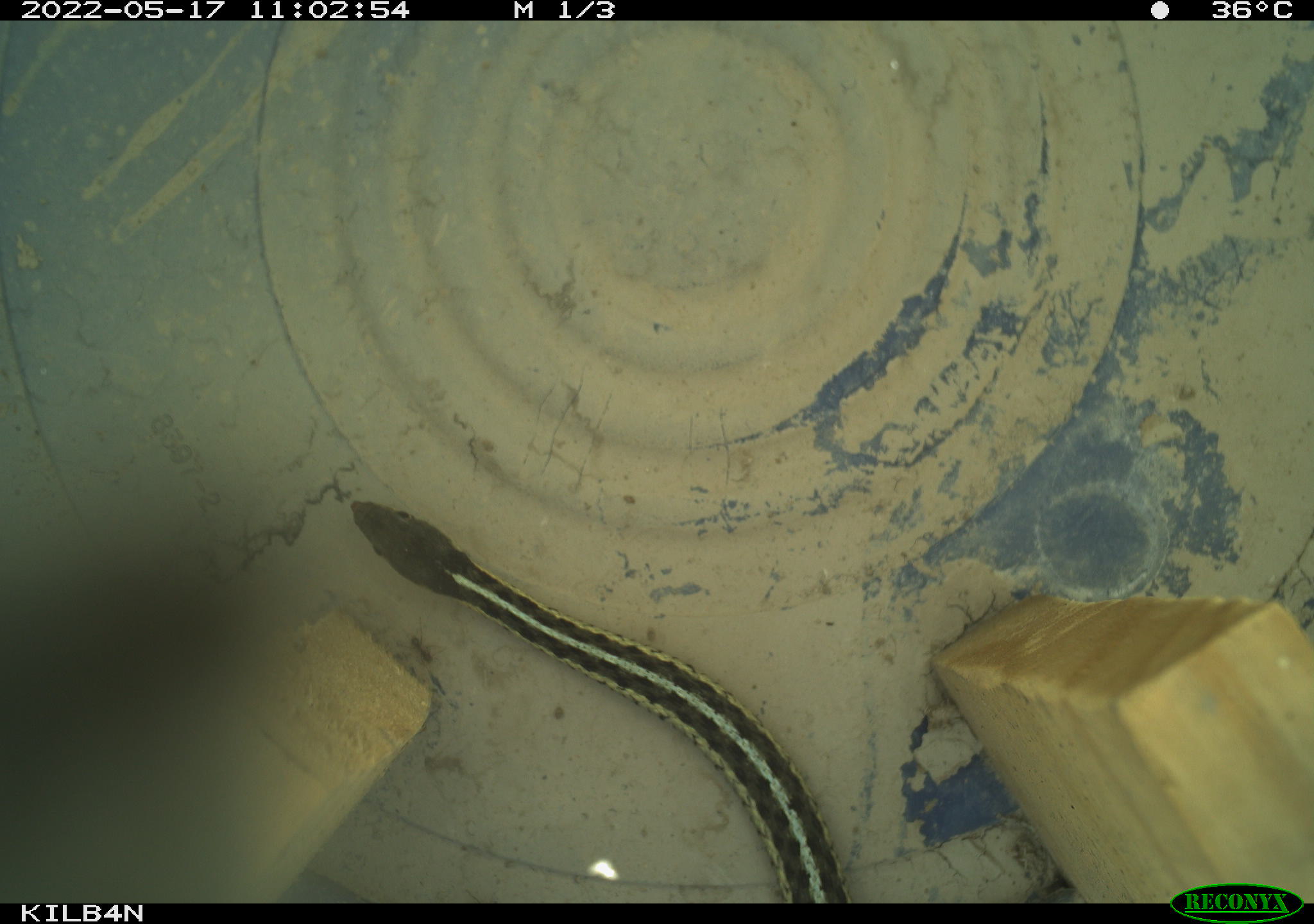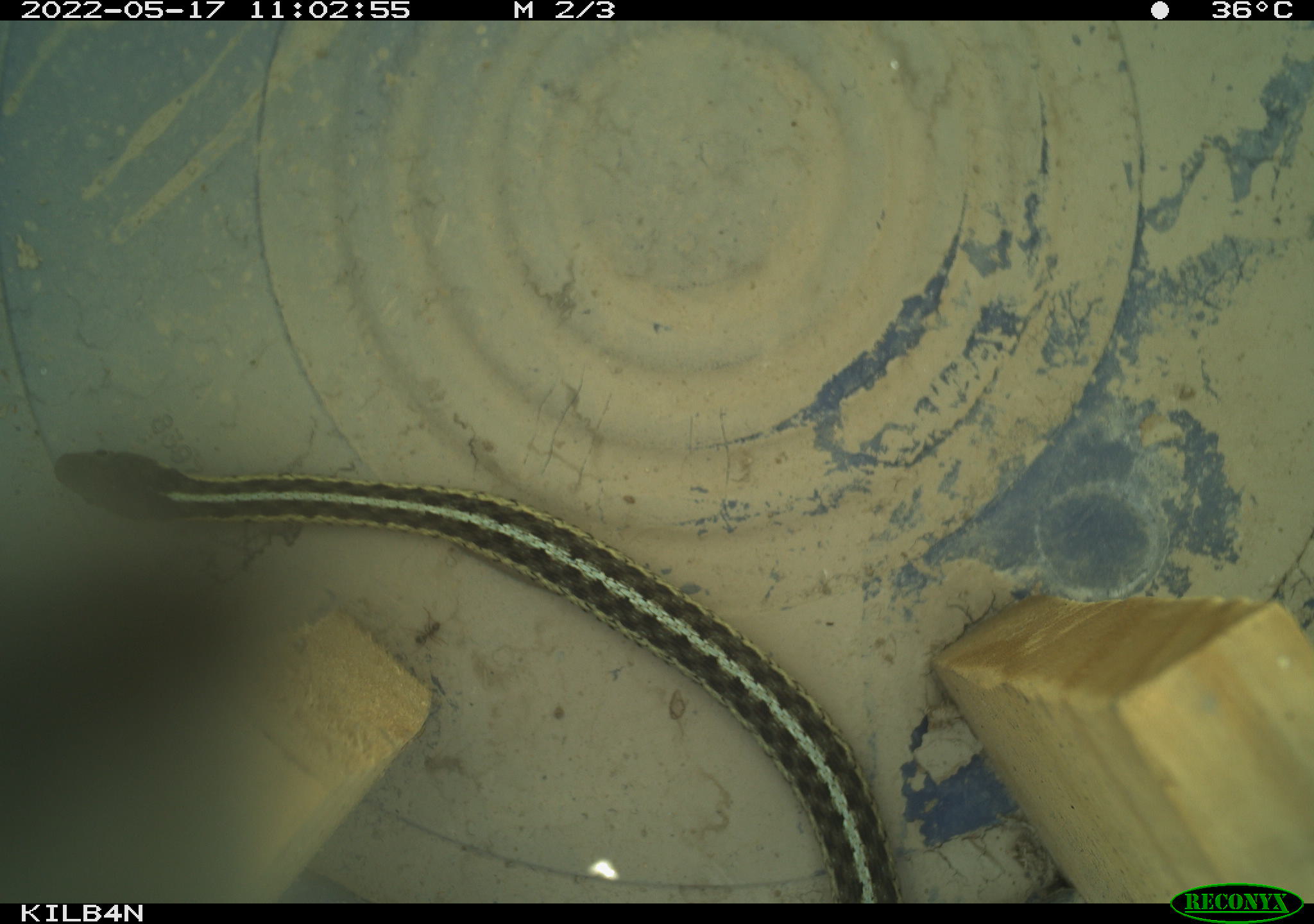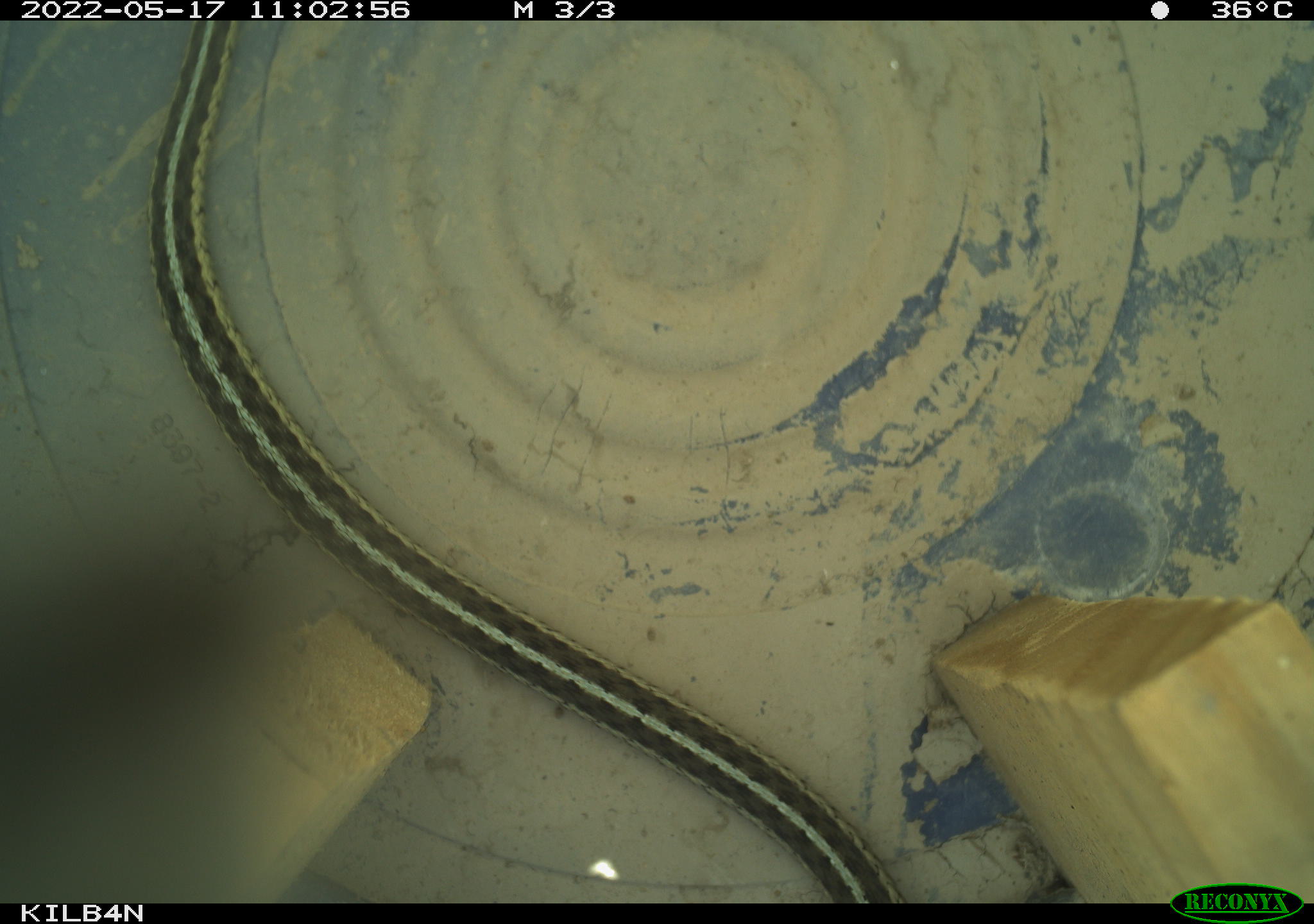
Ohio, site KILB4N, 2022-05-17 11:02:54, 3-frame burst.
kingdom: Animalia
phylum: Chordata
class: Reptilia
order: Squamata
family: Colubridae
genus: Thamnophis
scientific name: Thamnophis sirtalis sirtalis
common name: eastern gartersnake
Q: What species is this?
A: Eastern gartersnake (Thamnophis sirtalis sirtalis).